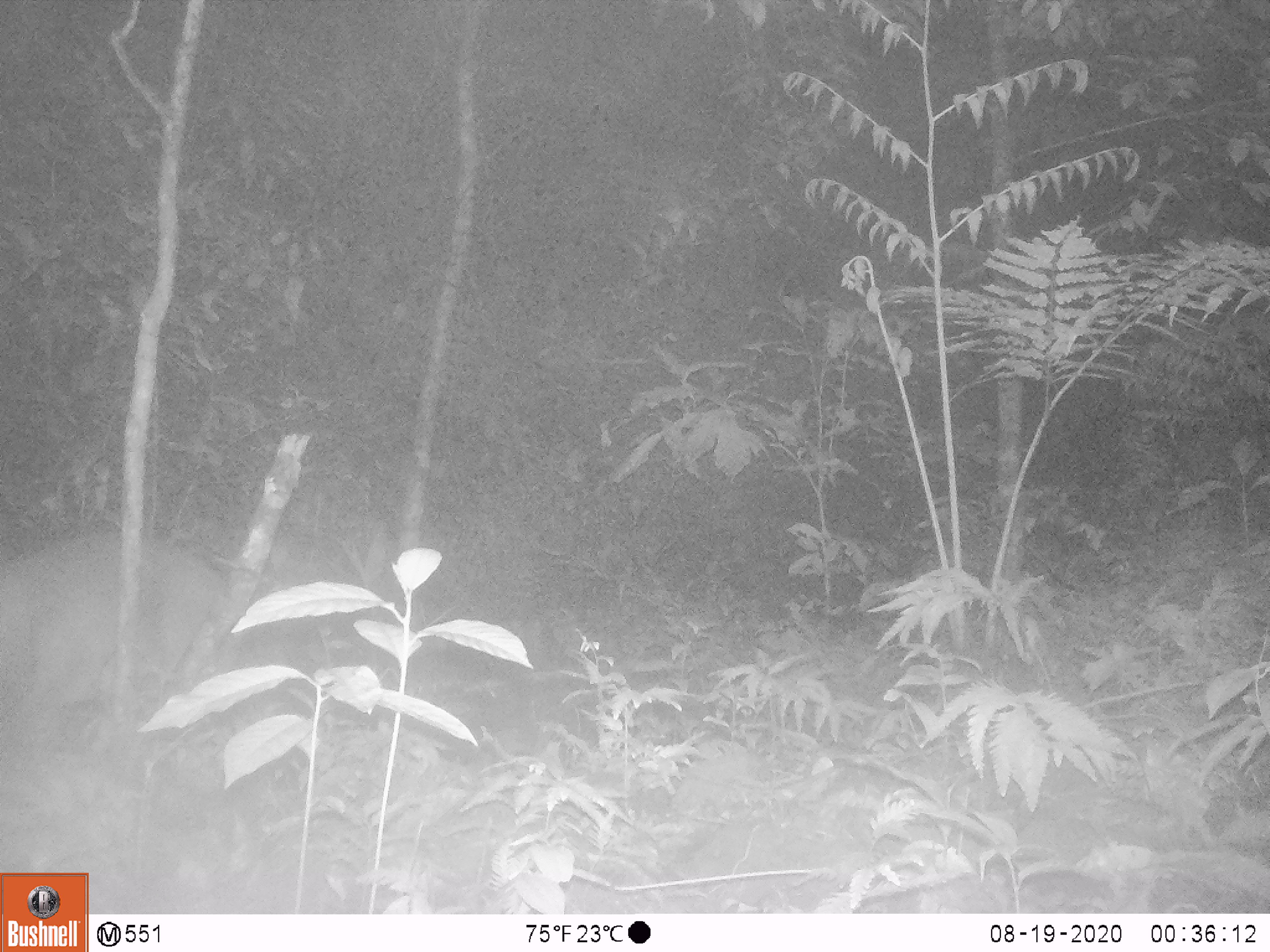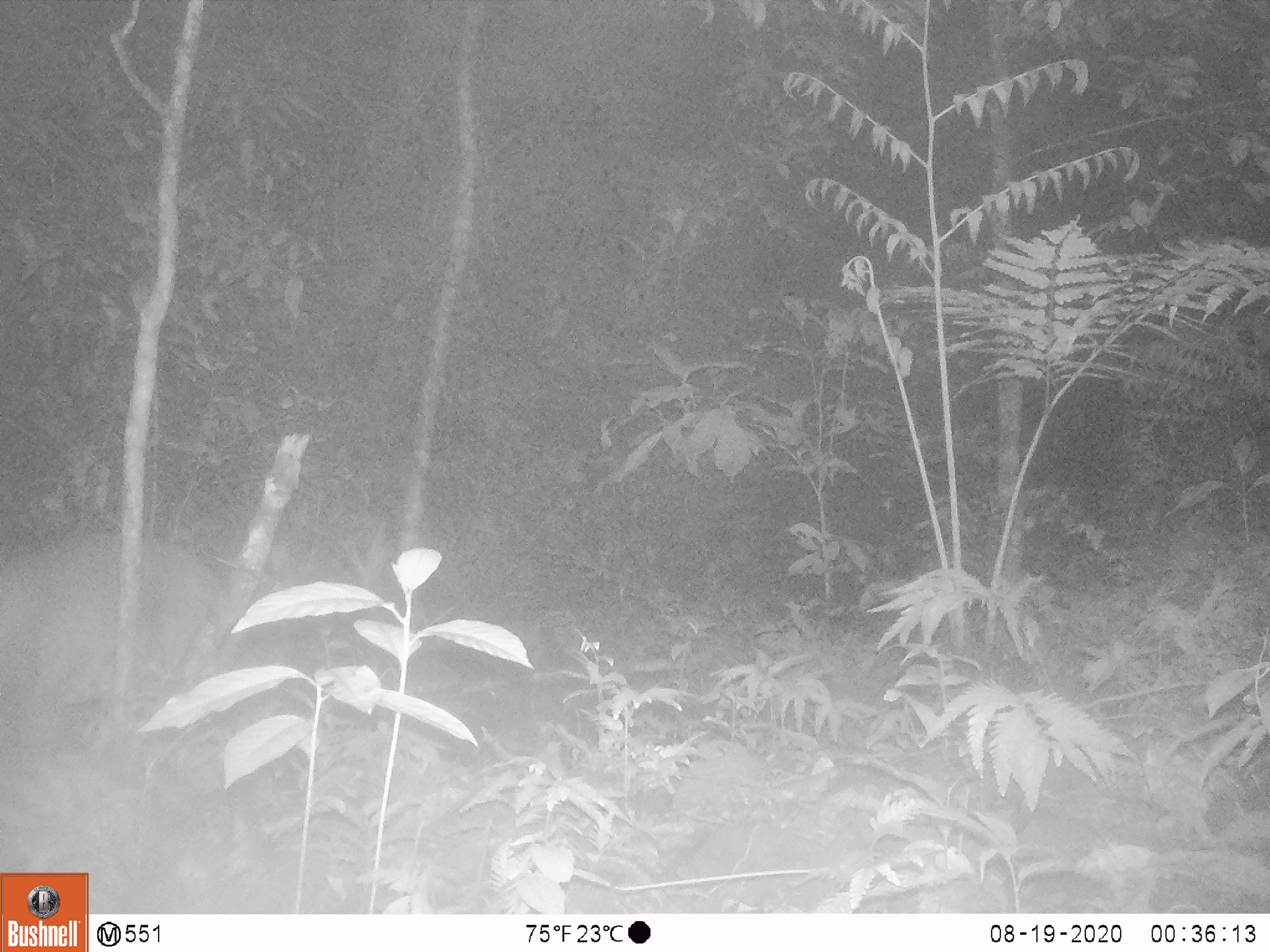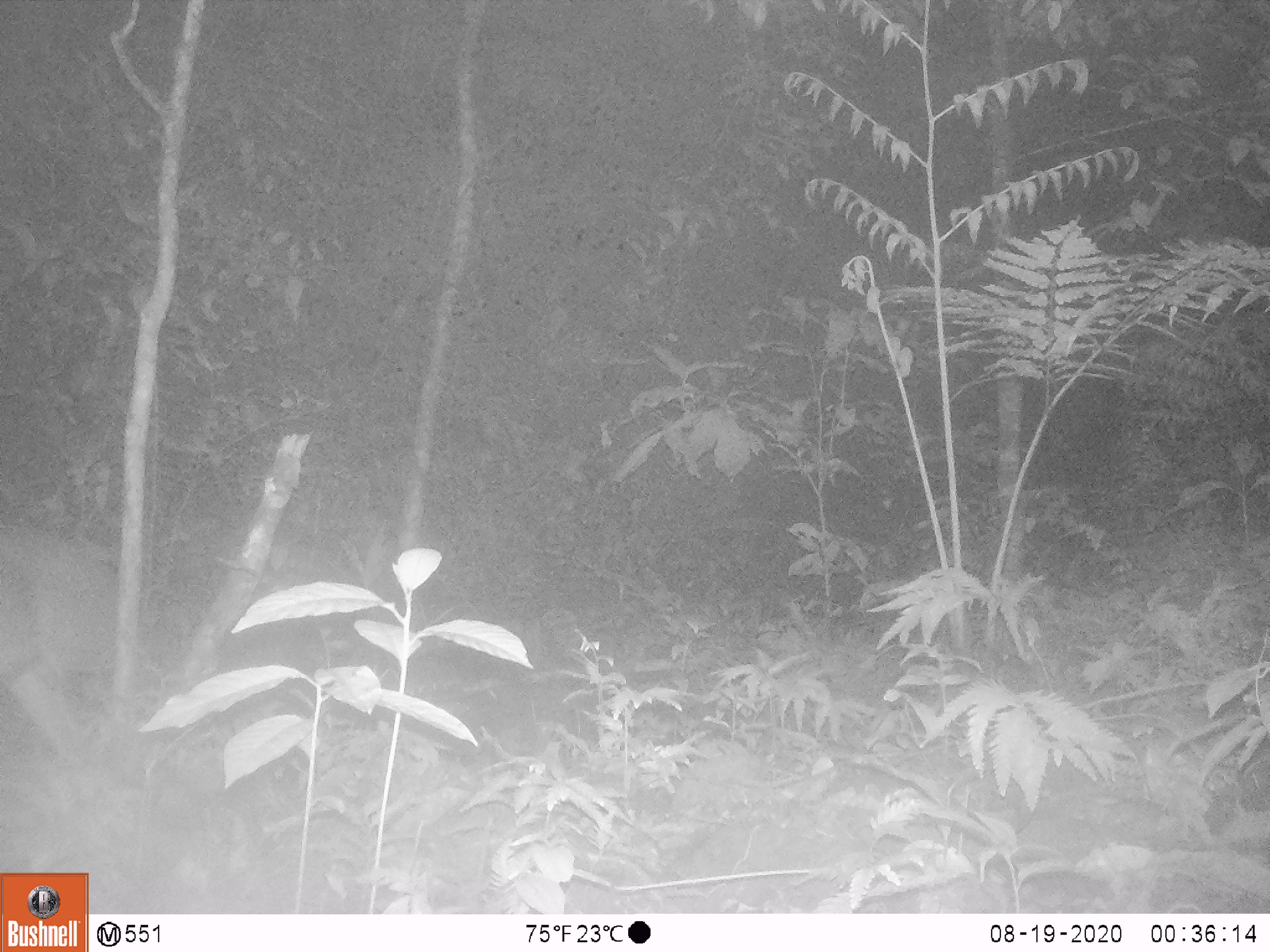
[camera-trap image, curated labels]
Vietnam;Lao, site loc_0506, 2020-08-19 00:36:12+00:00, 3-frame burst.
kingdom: Animalia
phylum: Chordata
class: Mammalia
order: Artiodactyla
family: Cervidae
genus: Muntiacus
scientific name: Muntiacus vuquangensis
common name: large-antlered muntjac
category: large antlered muntjac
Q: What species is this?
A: Large antlered muntjac (large-antlered muntjac) (Muntiacus vuquangensis).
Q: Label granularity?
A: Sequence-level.